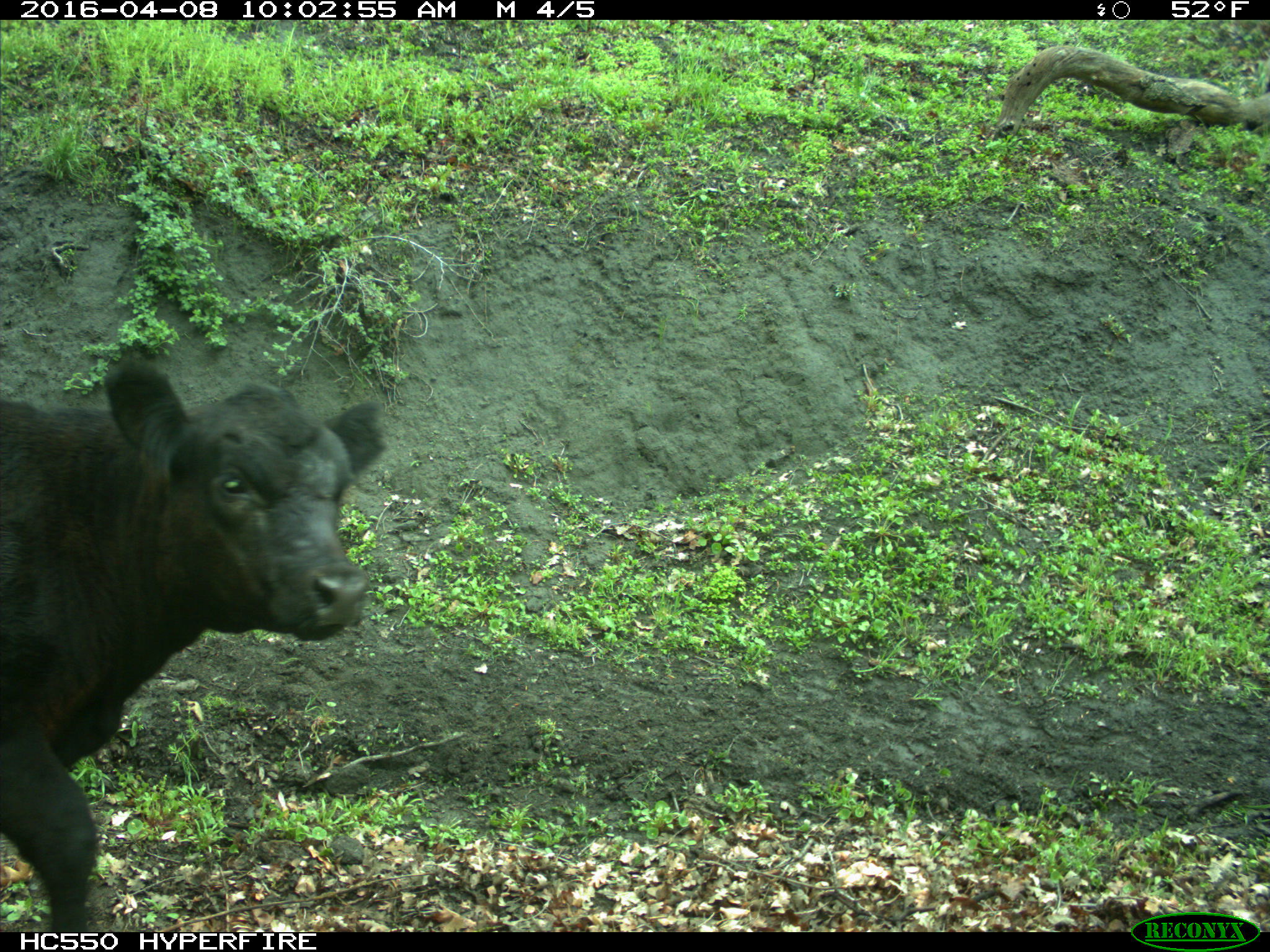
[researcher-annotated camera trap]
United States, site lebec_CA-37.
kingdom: Animalia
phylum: Chordata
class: Mammalia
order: Artiodactyla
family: Bovidae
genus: Bos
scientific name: Bos taurus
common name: domestic cow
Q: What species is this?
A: Bos taurus (domestic cow).